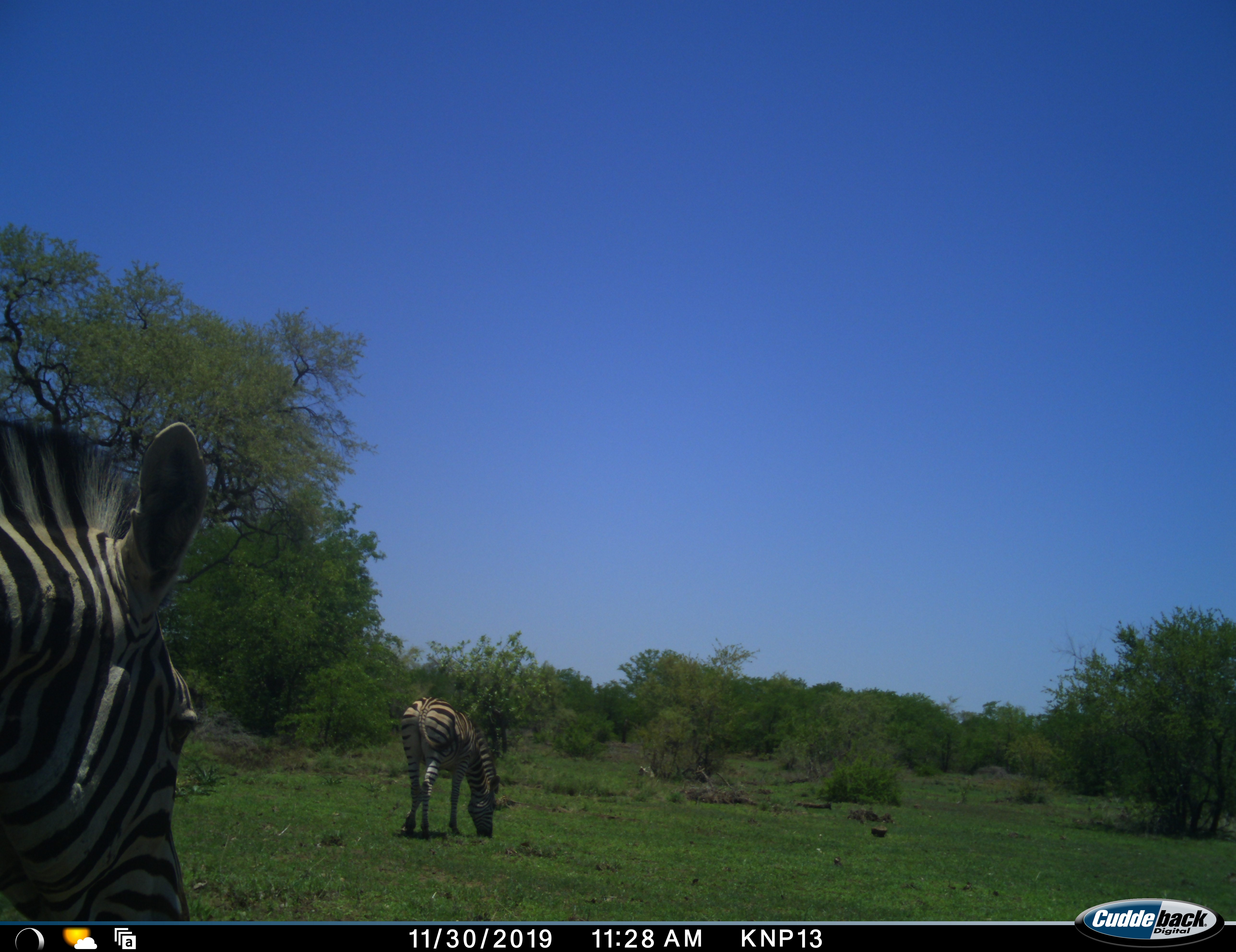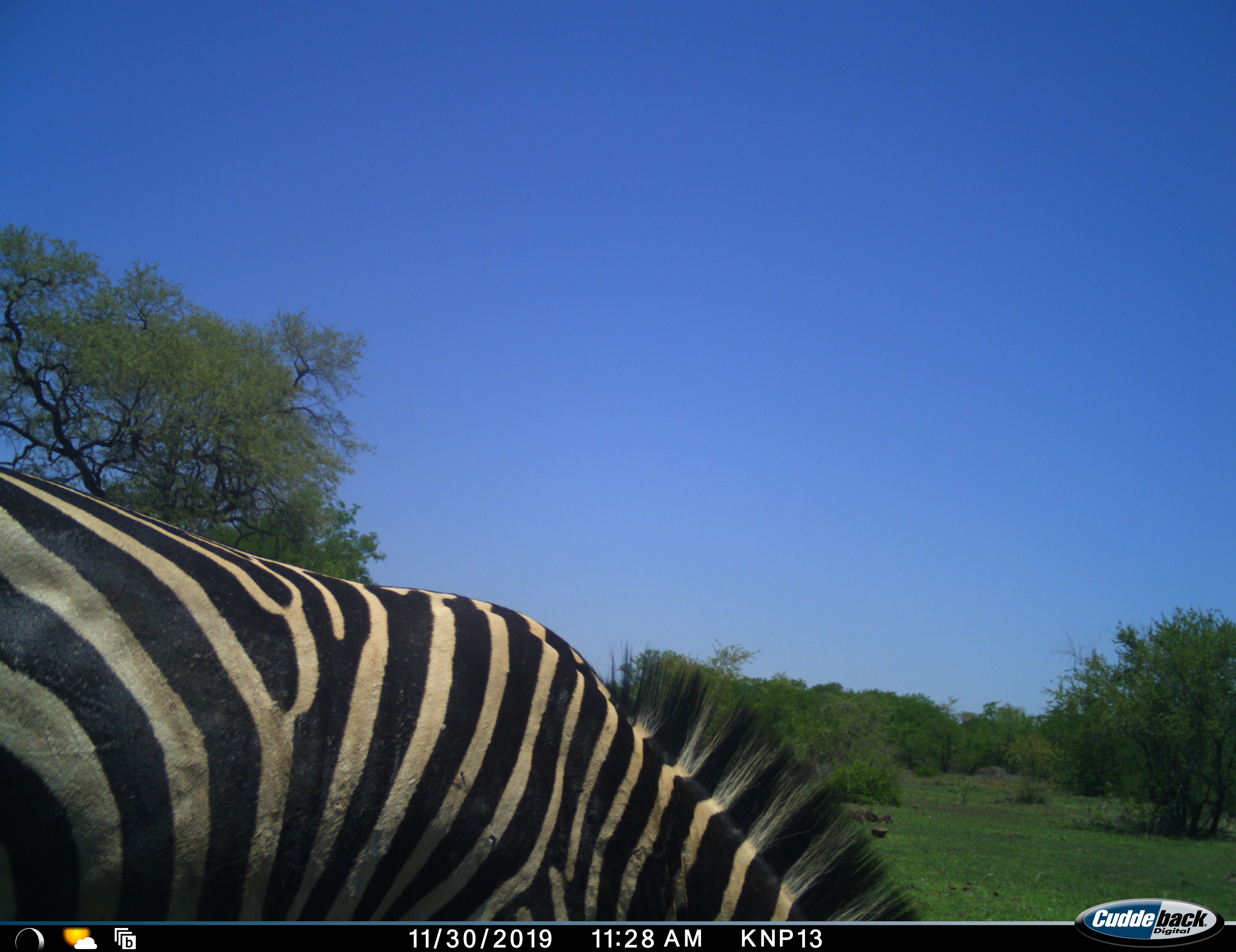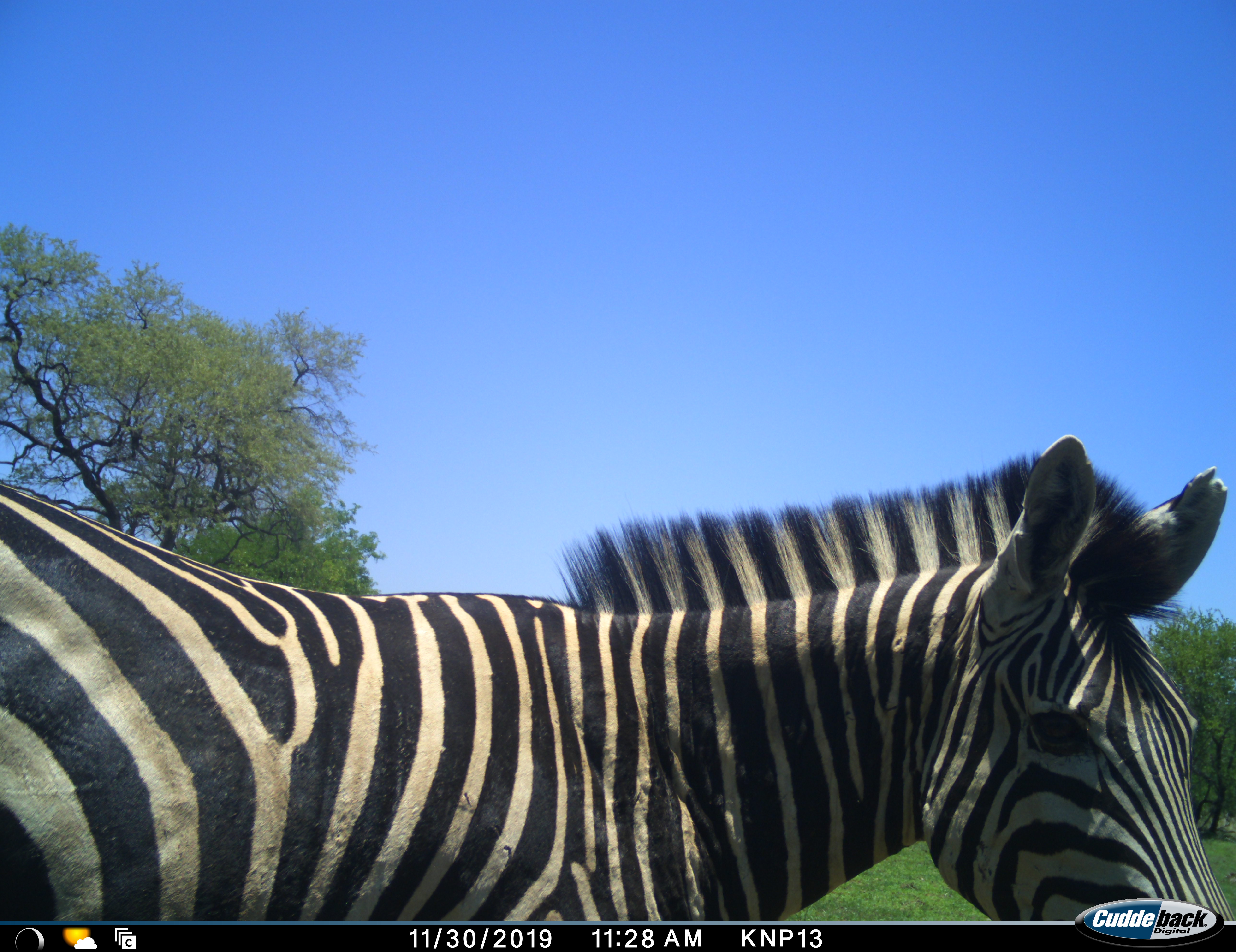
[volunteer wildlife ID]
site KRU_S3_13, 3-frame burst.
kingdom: Animalia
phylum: Chordata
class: Mammalia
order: Perissodactyla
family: Equidae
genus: Equus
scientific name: Equus quagga burchellii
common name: burchell's zebra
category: zebraburchells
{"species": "zebraburchells (burchell's zebra) (Equus quagga burchellii)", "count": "2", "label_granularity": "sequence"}